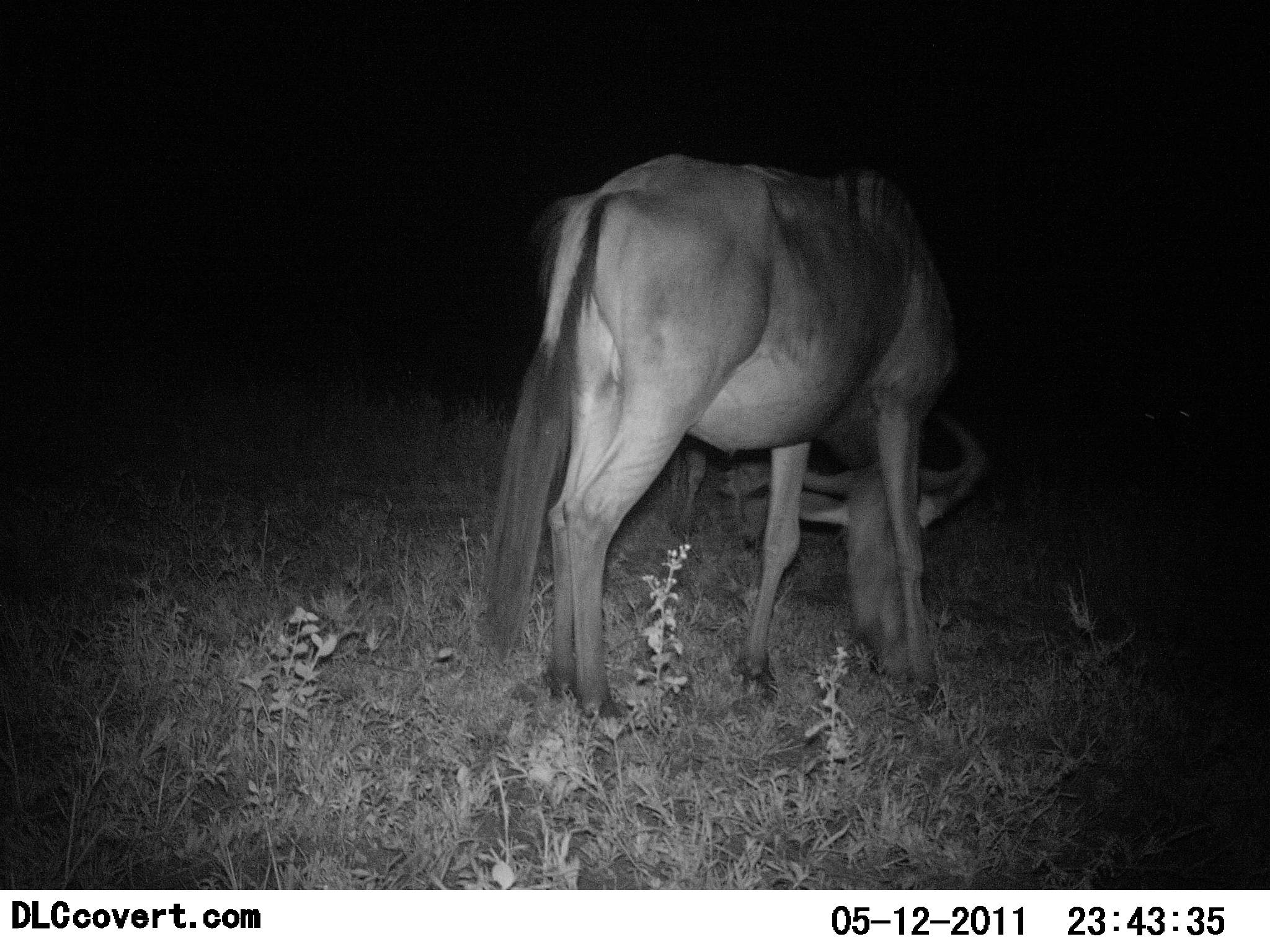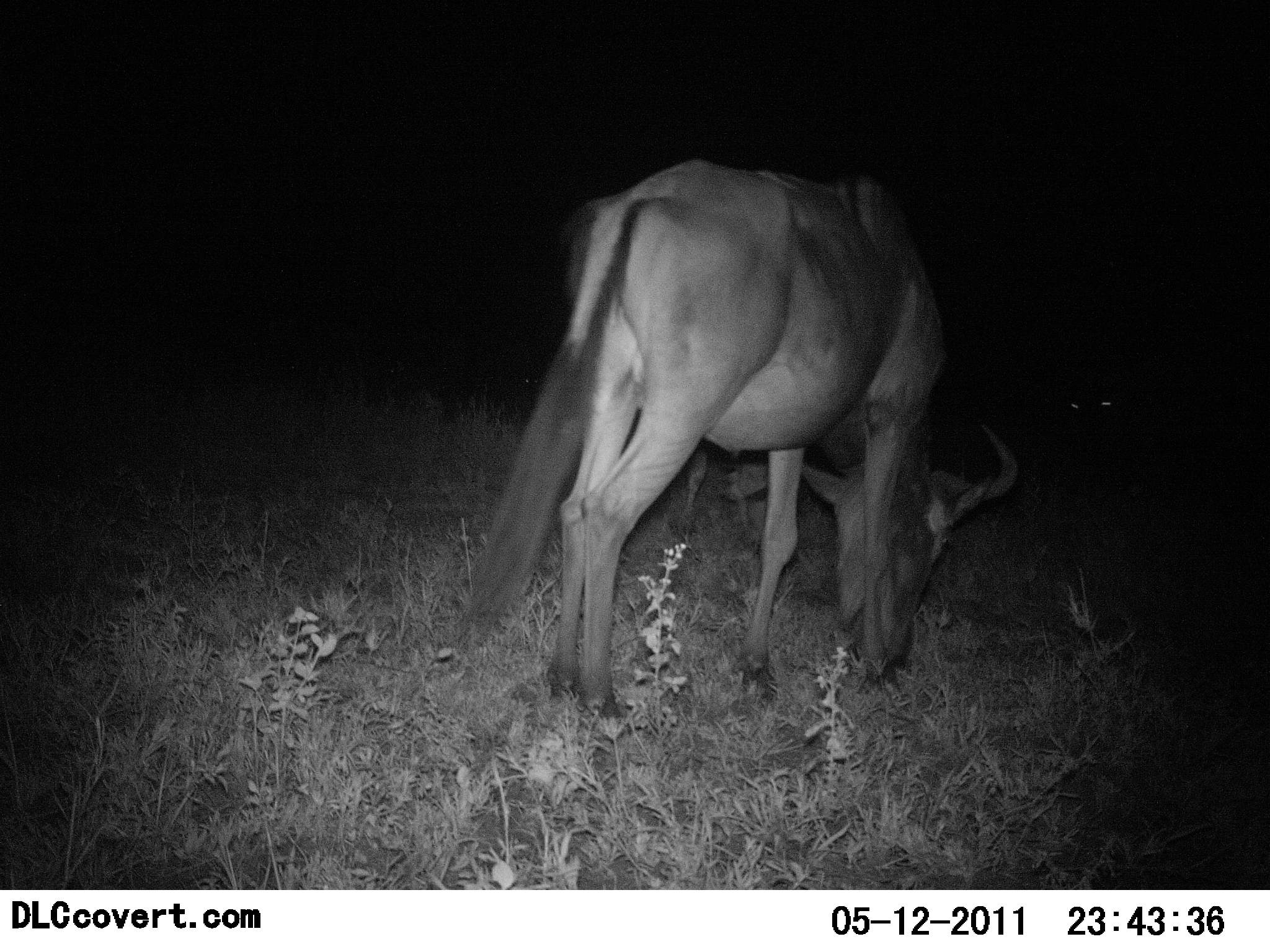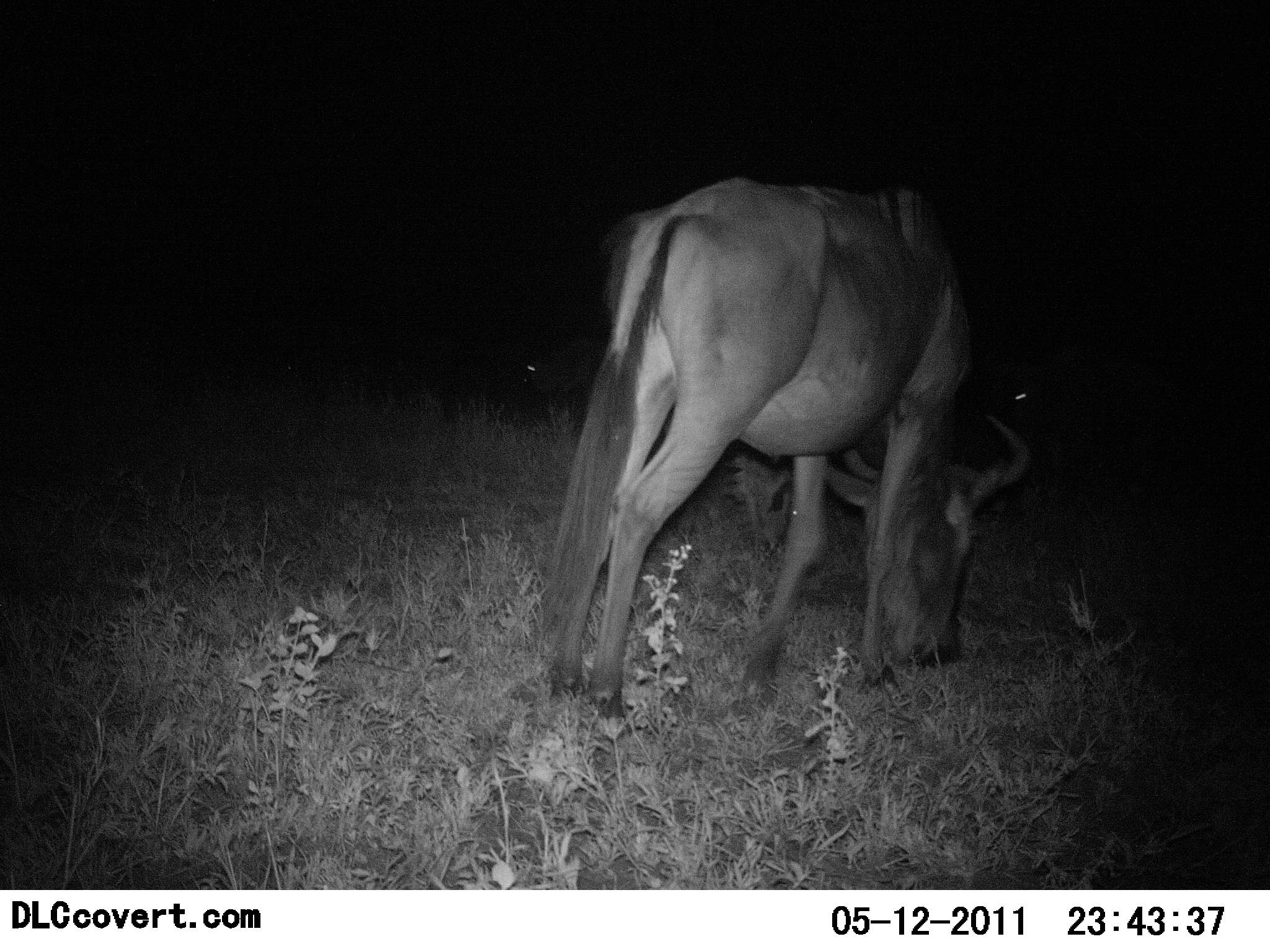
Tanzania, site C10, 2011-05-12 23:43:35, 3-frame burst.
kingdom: Animalia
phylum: Chordata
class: Mammalia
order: Artiodactyla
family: Bovidae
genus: Connochaetes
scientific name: Connochaetes taurinus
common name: blue wildebeest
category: wildebeest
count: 2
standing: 9%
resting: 0%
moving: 27%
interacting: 0%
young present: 0%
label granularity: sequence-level